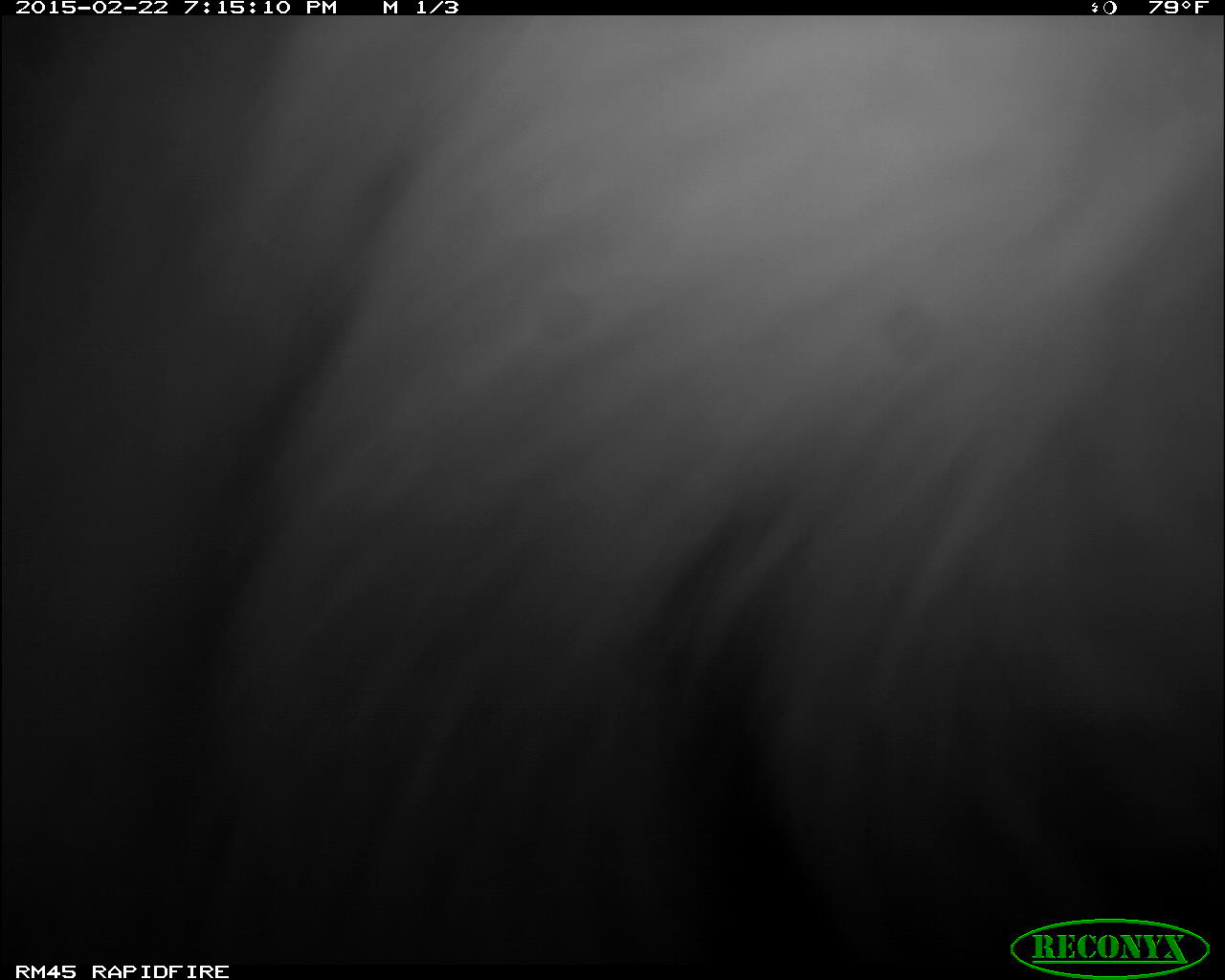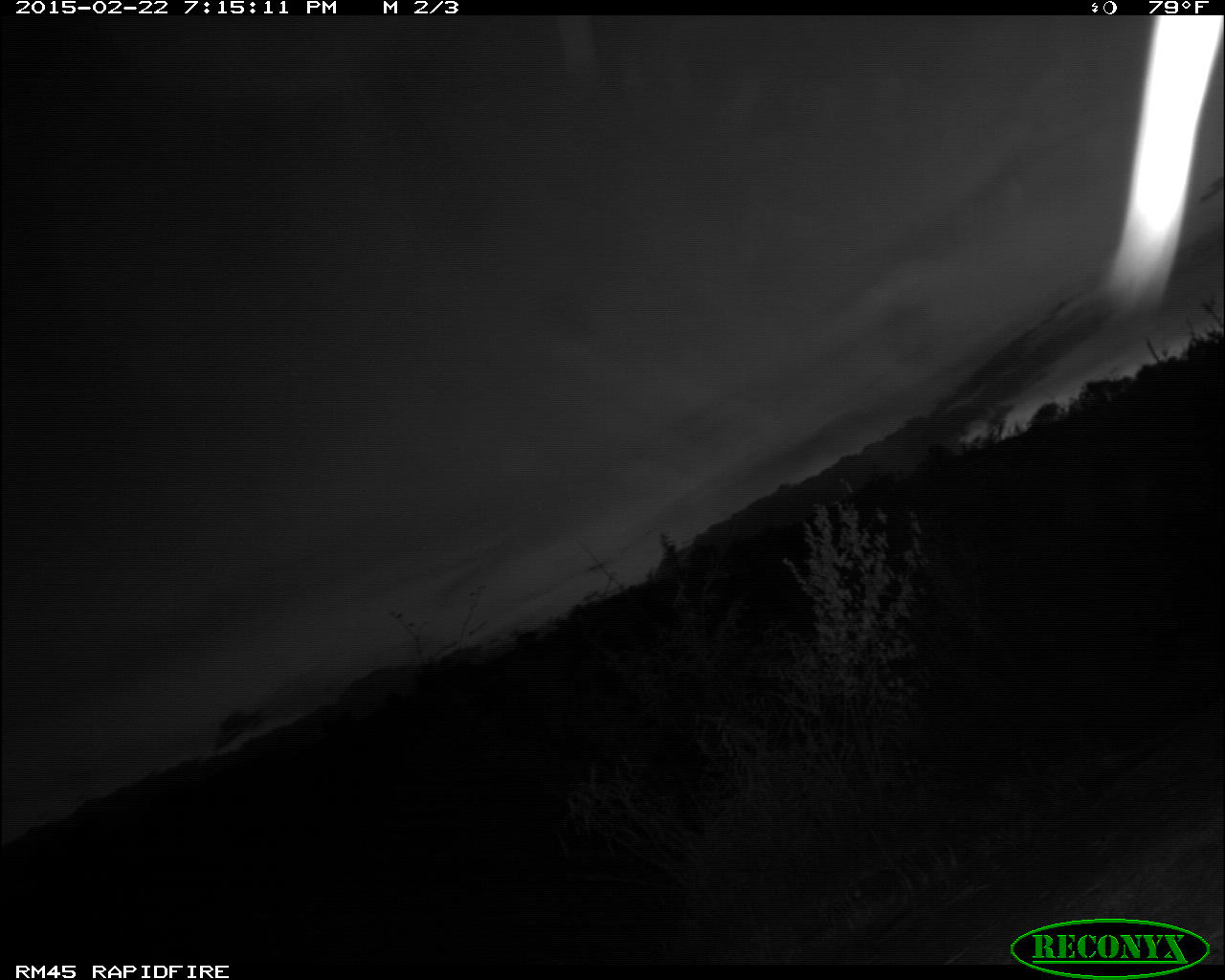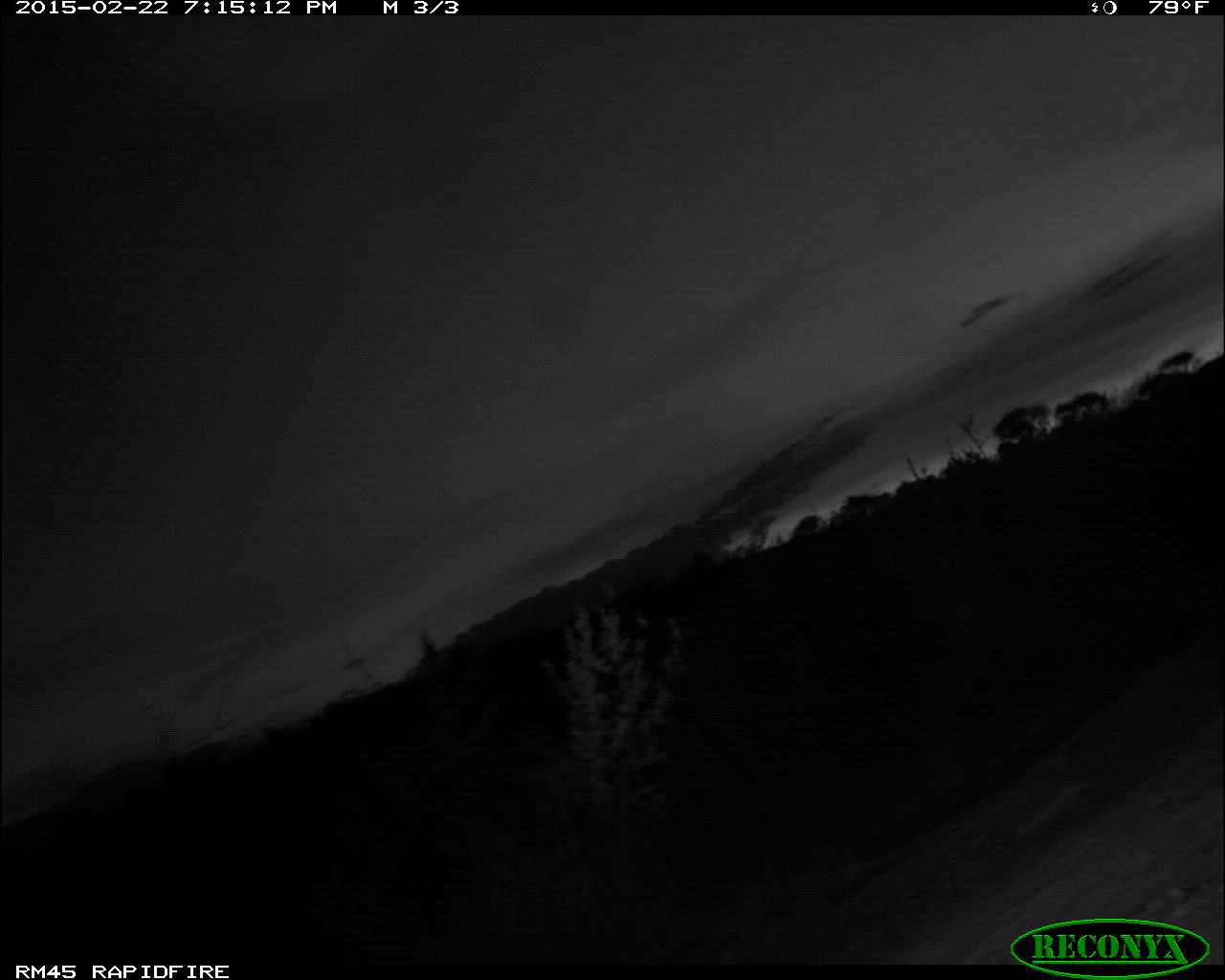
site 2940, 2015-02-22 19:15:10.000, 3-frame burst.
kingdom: Animalia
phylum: Chordata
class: Mammalia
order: Carnivora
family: Felidae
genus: Panthera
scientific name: Panthera leo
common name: lion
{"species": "Panthera leo (lion)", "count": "1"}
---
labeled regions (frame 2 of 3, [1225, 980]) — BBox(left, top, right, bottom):
panthera leo: BBox(0, 12, 1225, 833)